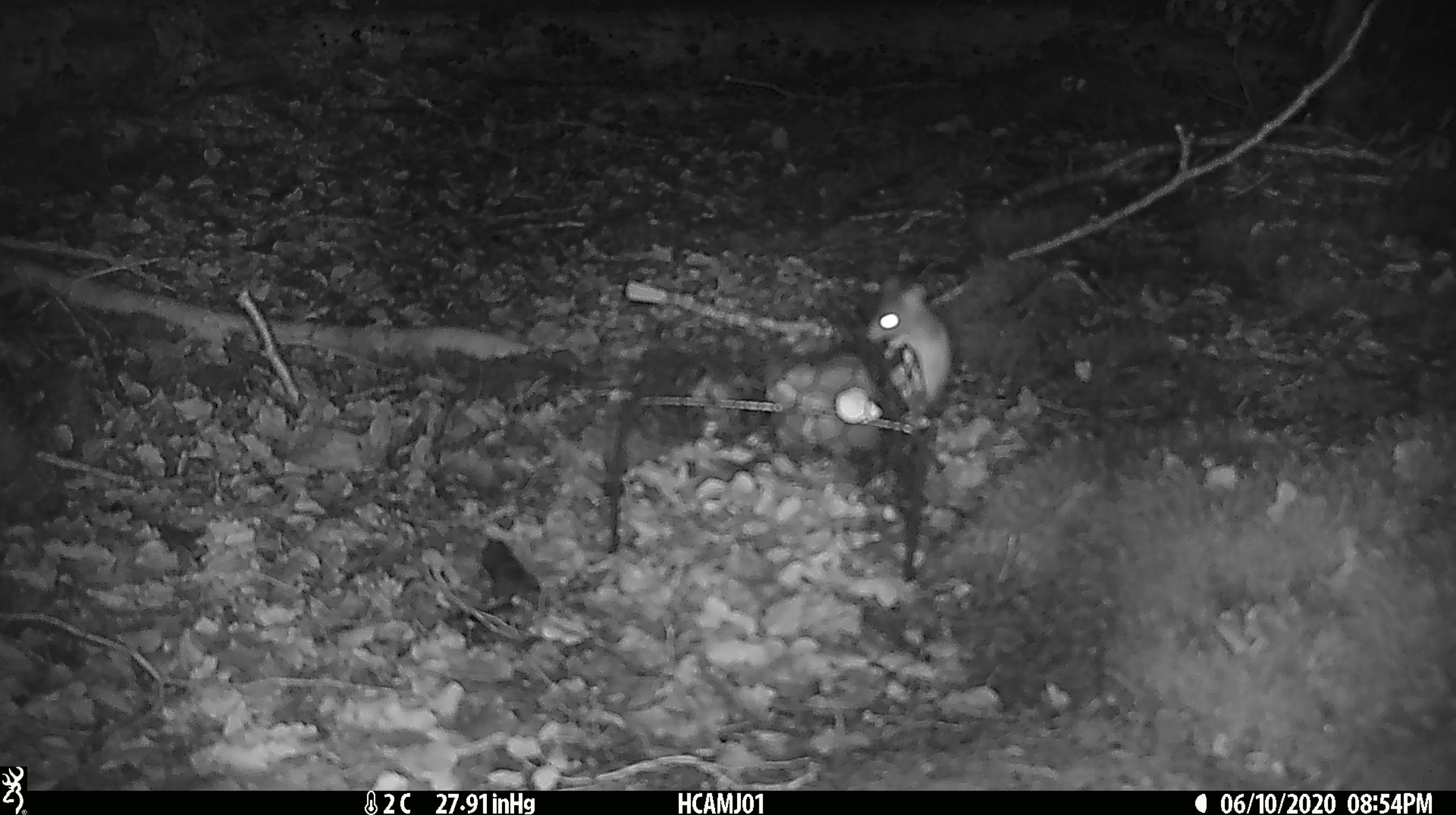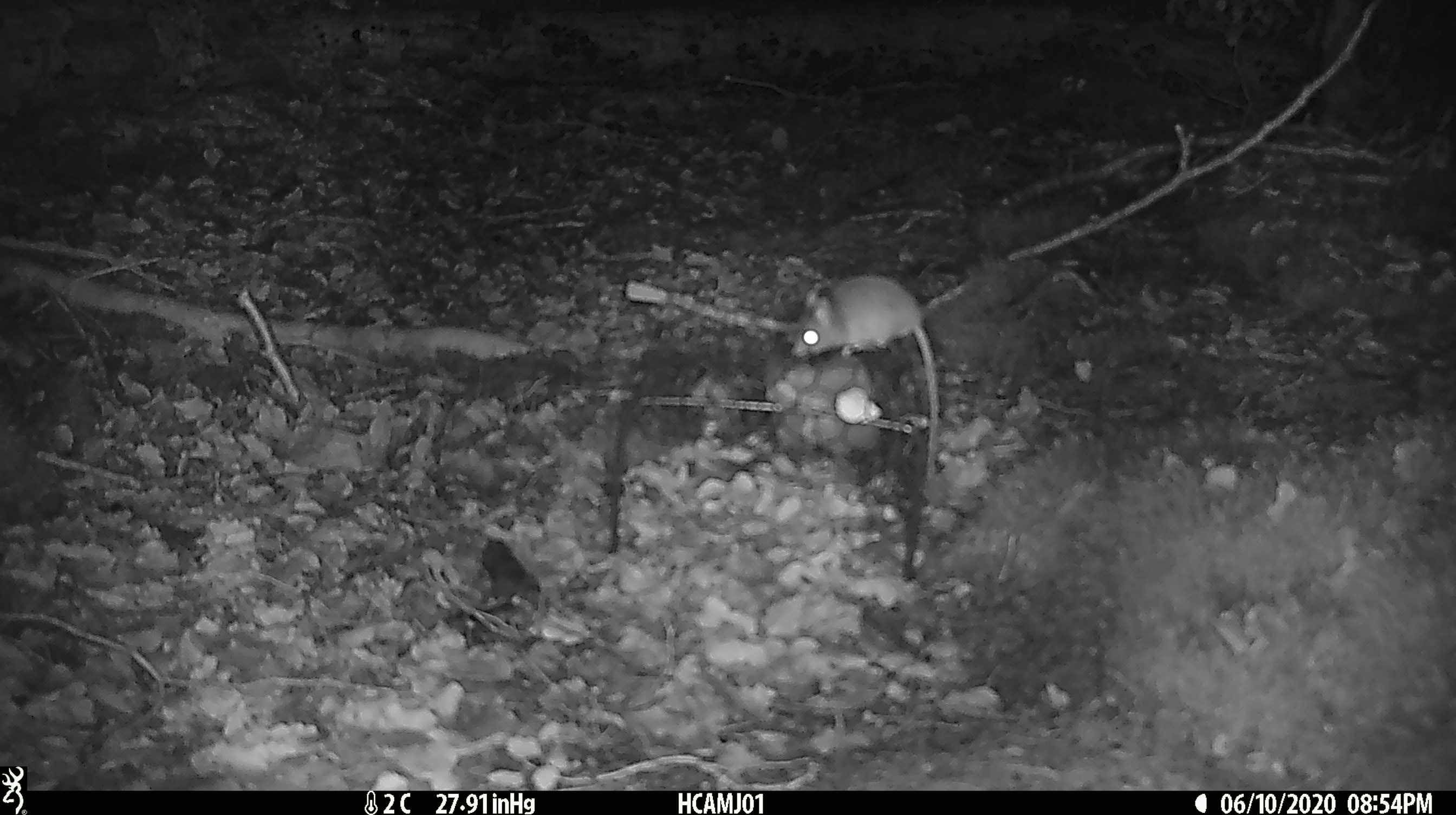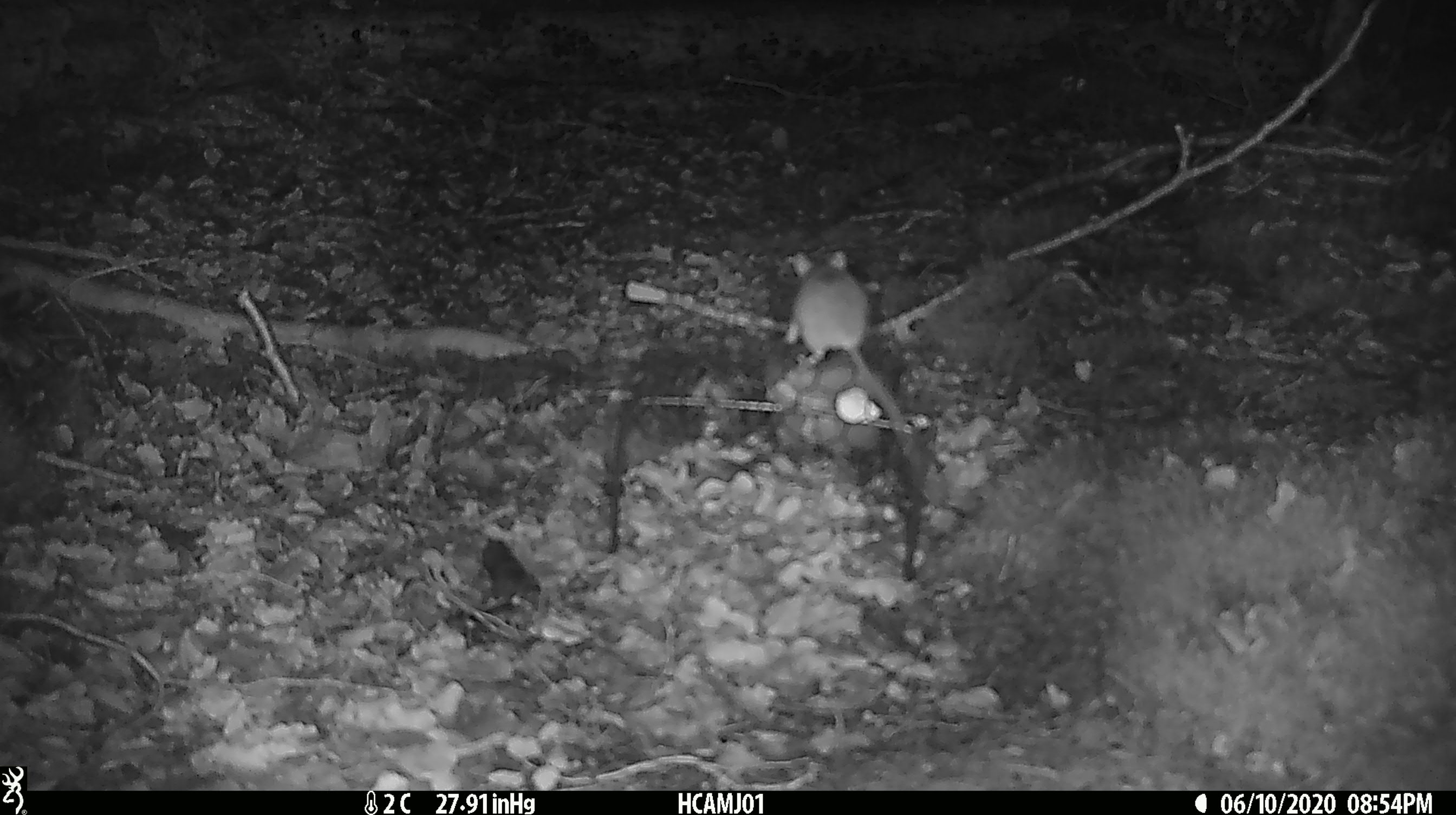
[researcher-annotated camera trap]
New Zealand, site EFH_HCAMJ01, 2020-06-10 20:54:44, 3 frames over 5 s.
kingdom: Animalia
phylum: Chordata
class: Mammalia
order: Rodentia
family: Muridae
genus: Mus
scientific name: Mus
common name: mouse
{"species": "mouse (Mus)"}